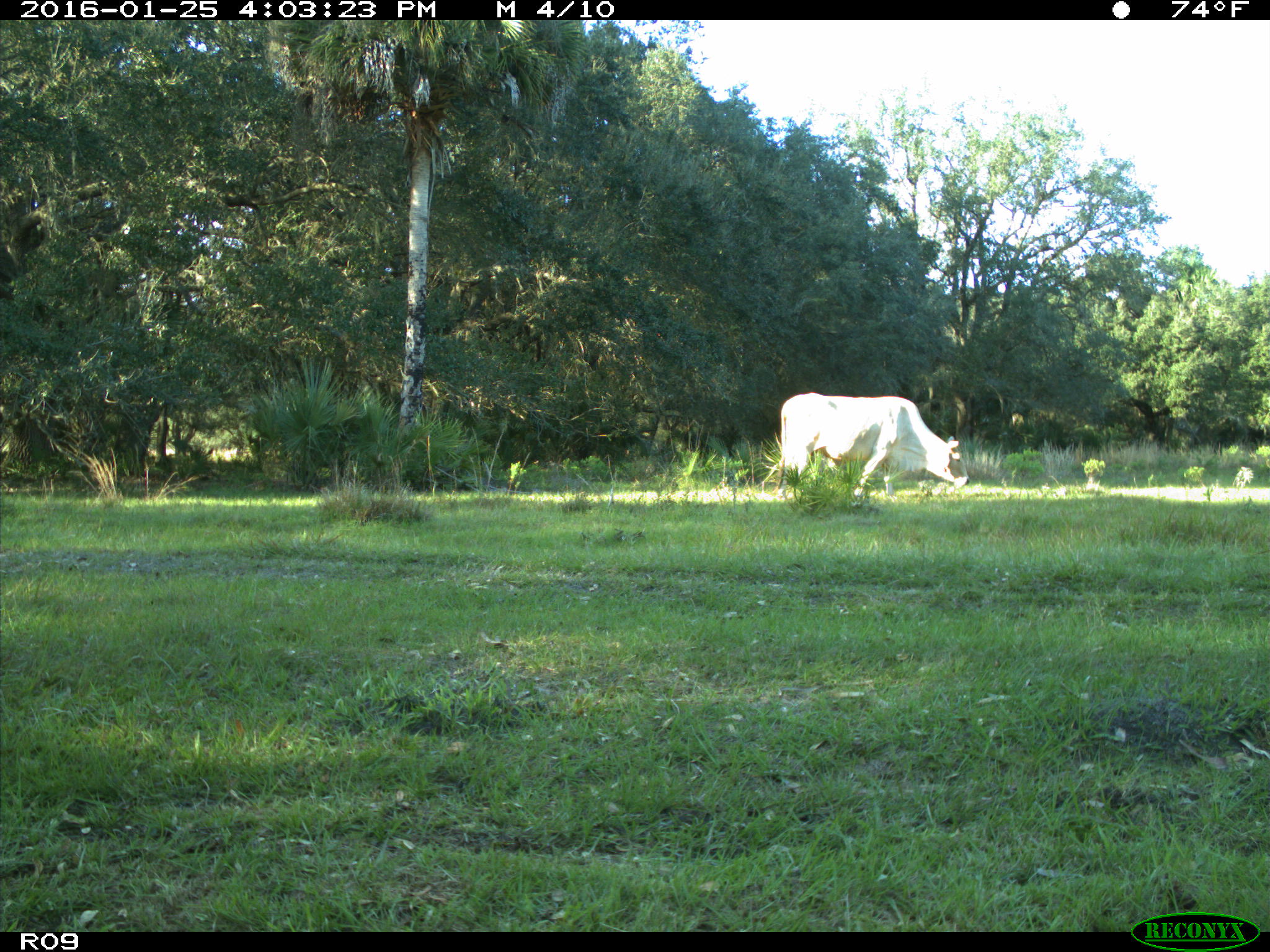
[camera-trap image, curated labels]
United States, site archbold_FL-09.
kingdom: Animalia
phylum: Chordata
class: Mammalia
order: Artiodactyla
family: Bovidae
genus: Bos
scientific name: Bos taurus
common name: domestic cow